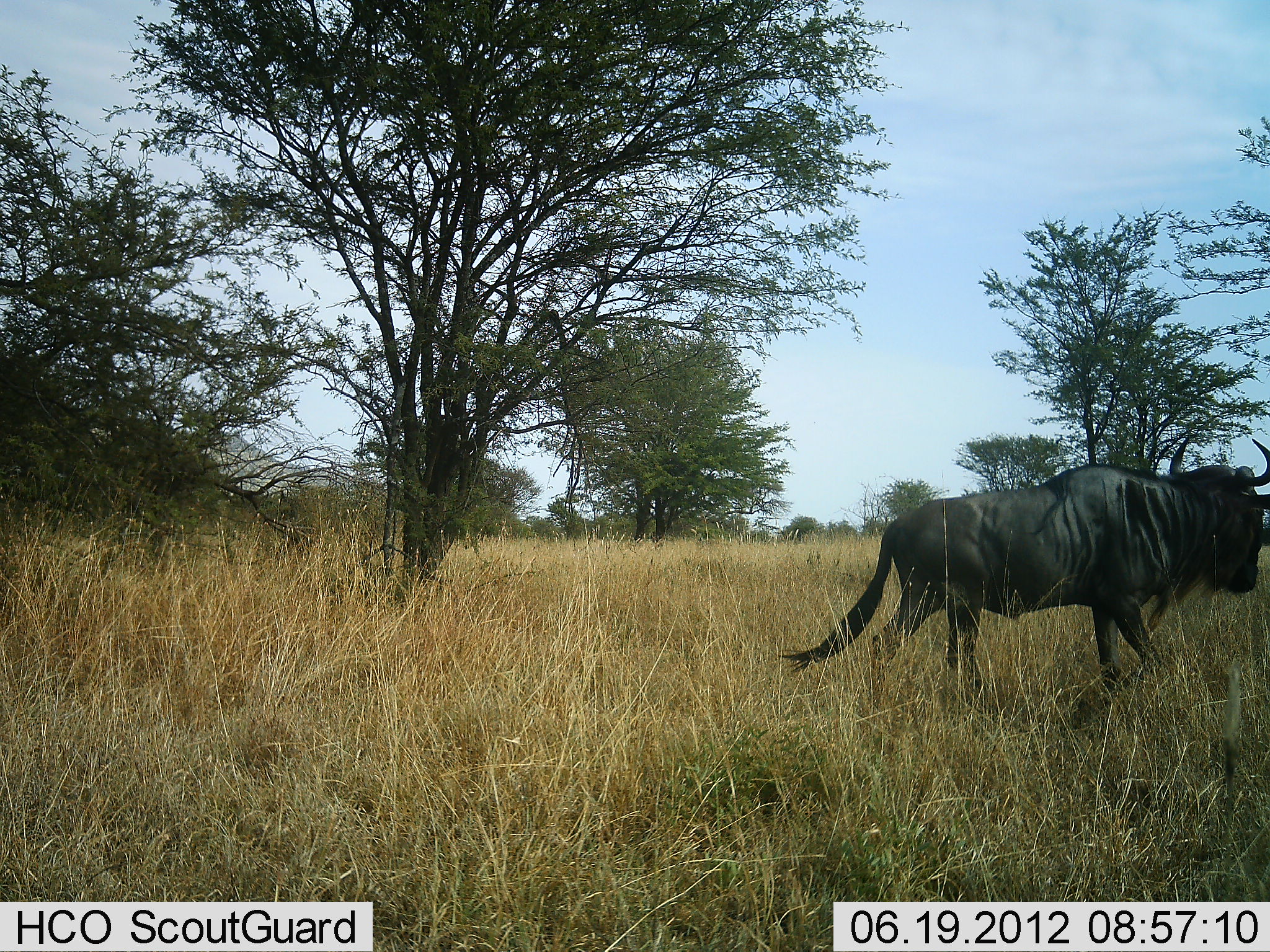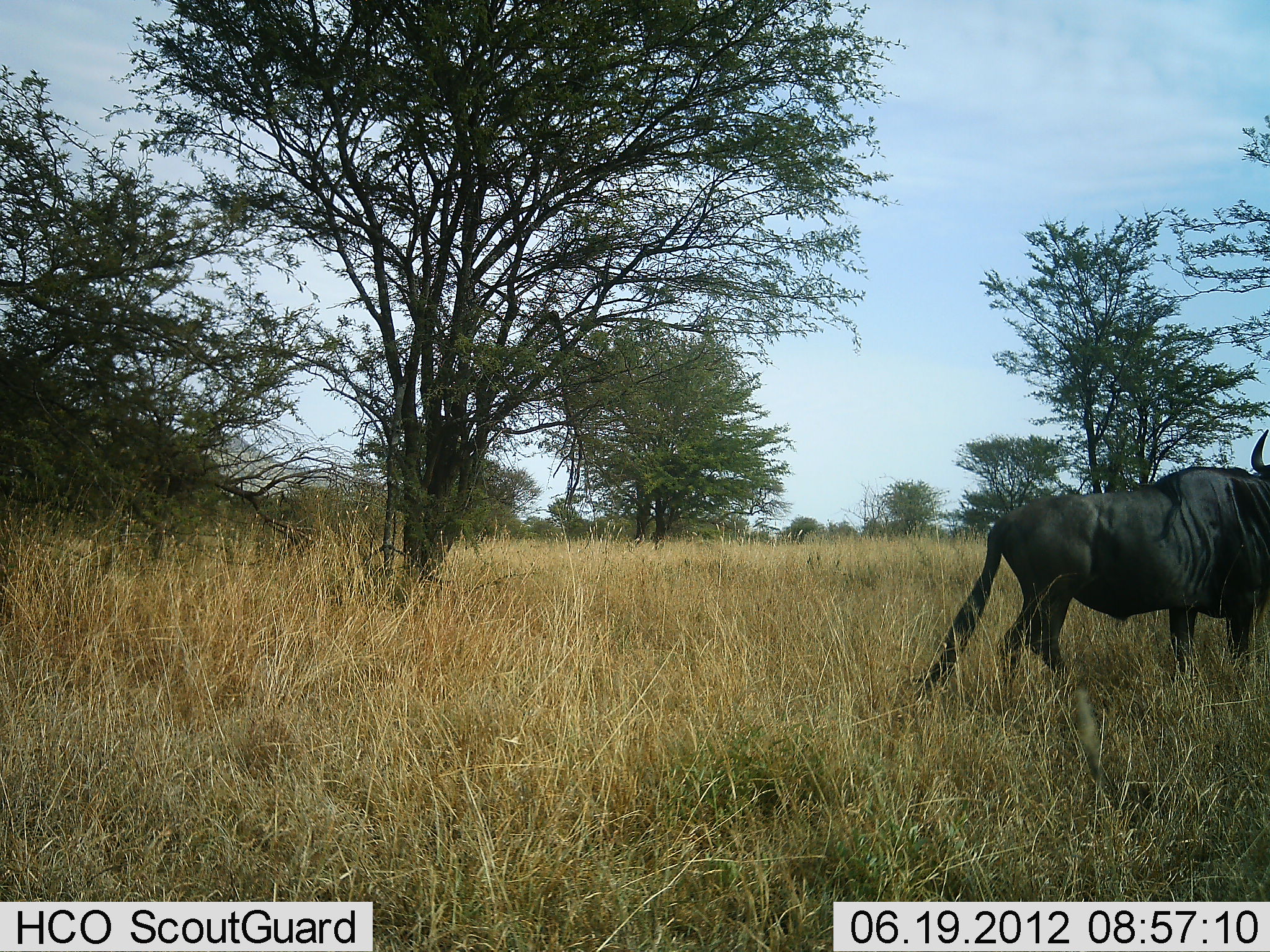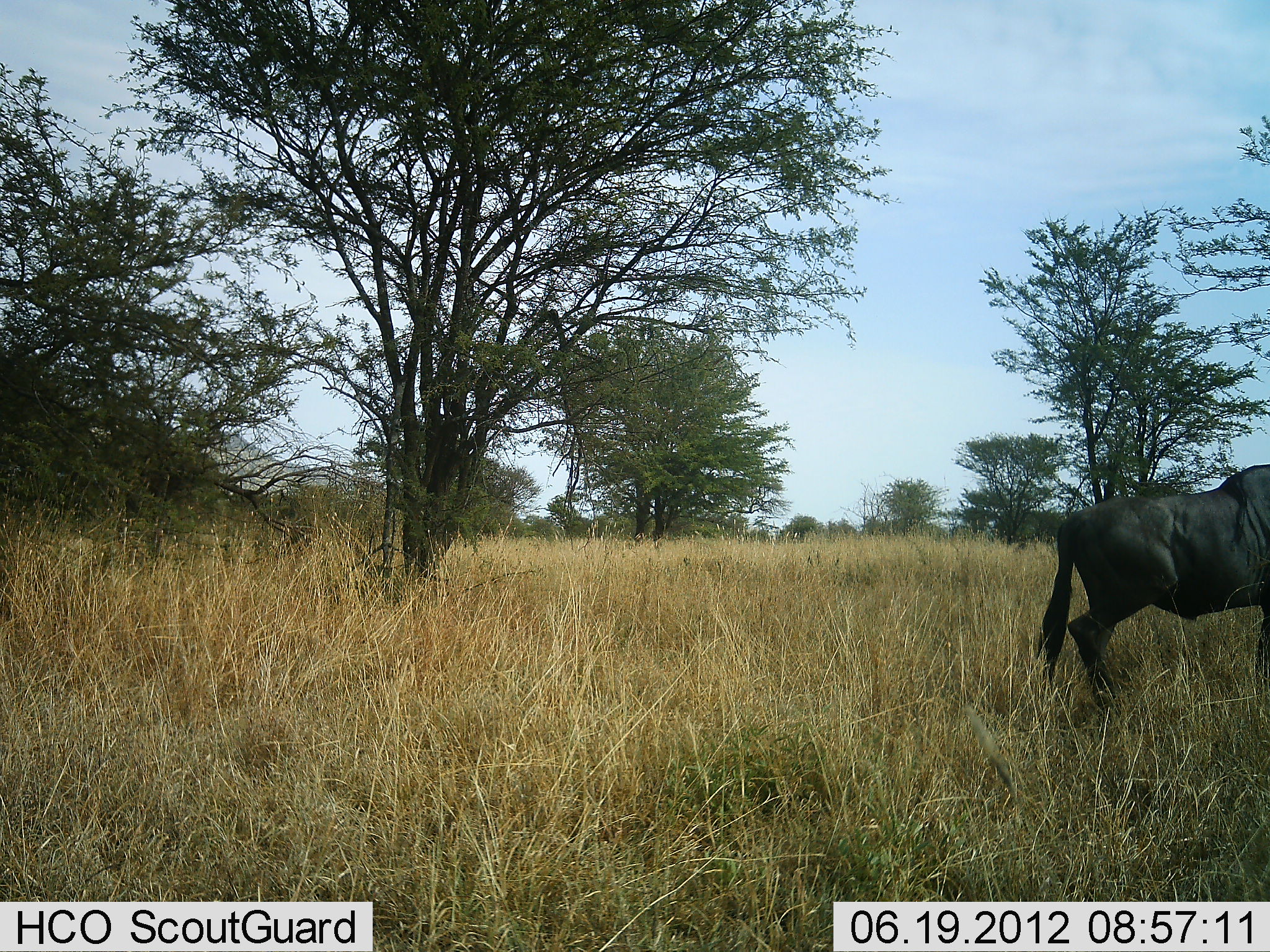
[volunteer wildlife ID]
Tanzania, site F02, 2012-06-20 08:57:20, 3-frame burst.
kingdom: Animalia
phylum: Chordata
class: Mammalia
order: Artiodactyla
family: Bovidae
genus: Connochaetes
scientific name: Connochaetes taurinus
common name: blue wildebeest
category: wildebeest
Wildebeest (blue wildebeest) (Connochaetes taurinus), count 1. Behavior (volunteer vote fractions): standing 0%, resting 0%, moving 100%, interacting 0%. Young present (vote fraction): 0%. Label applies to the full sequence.